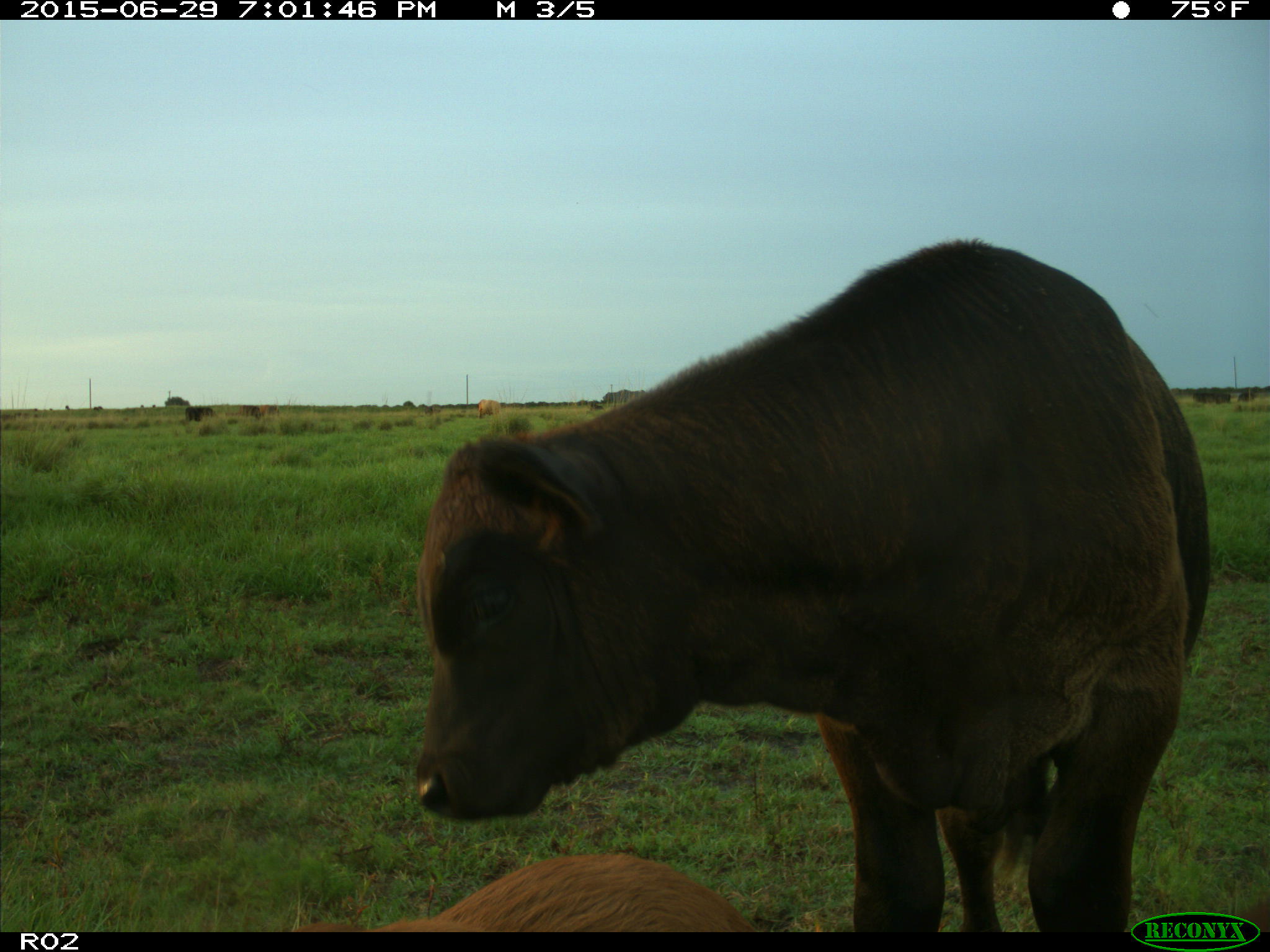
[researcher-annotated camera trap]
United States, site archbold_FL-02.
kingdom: Animalia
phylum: Chordata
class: Mammalia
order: Artiodactyla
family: Bovidae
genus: Bos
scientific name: Bos taurus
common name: domestic cow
Bos taurus (domestic cow).